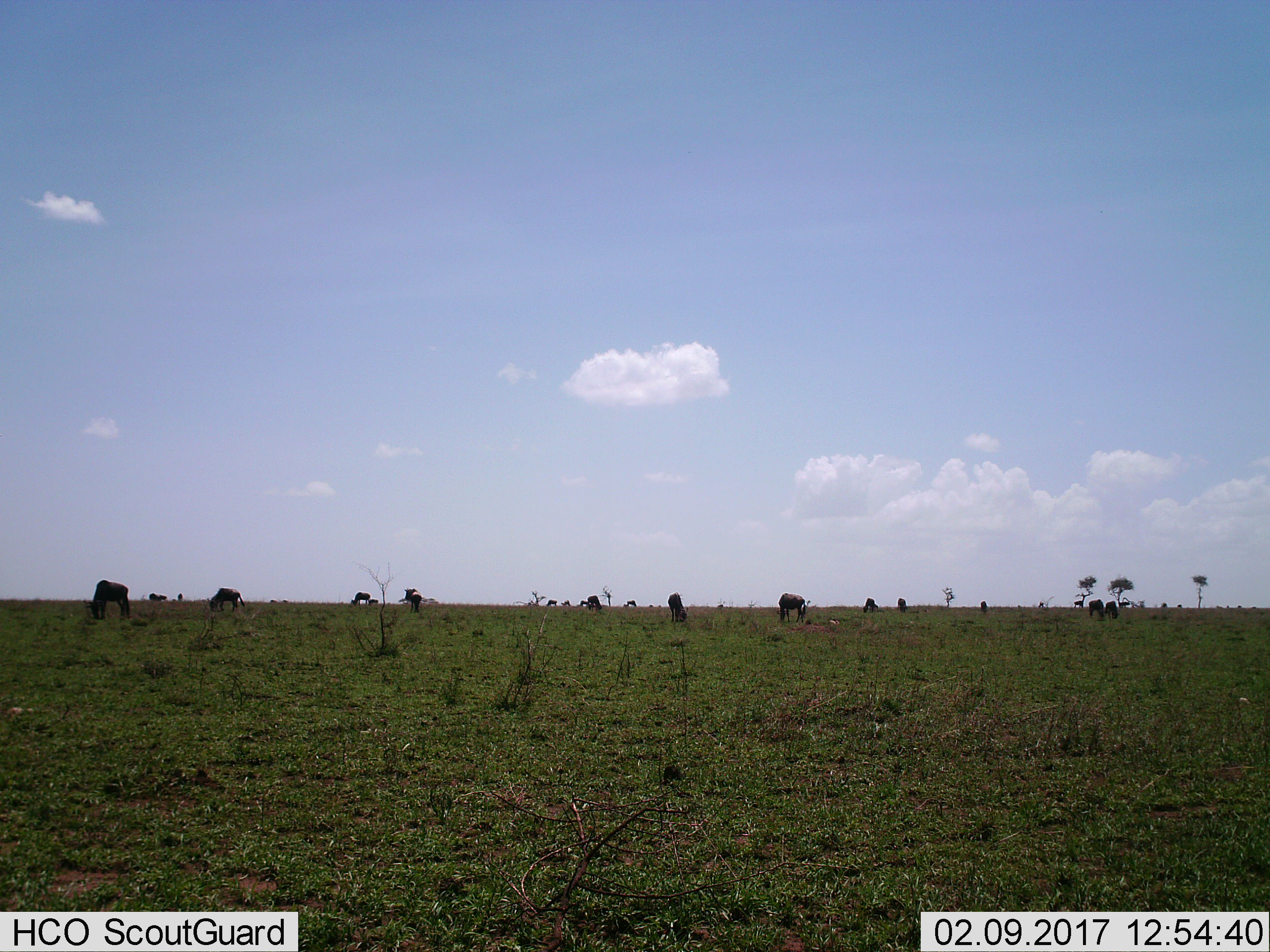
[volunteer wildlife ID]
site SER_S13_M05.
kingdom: Animalia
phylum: Chordata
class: Mammalia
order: Artiodactyla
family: Bovidae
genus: Connochaetes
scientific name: Connochaetes taurinus taurinus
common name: blue wildebeest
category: wildebeestblue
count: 11-50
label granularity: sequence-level